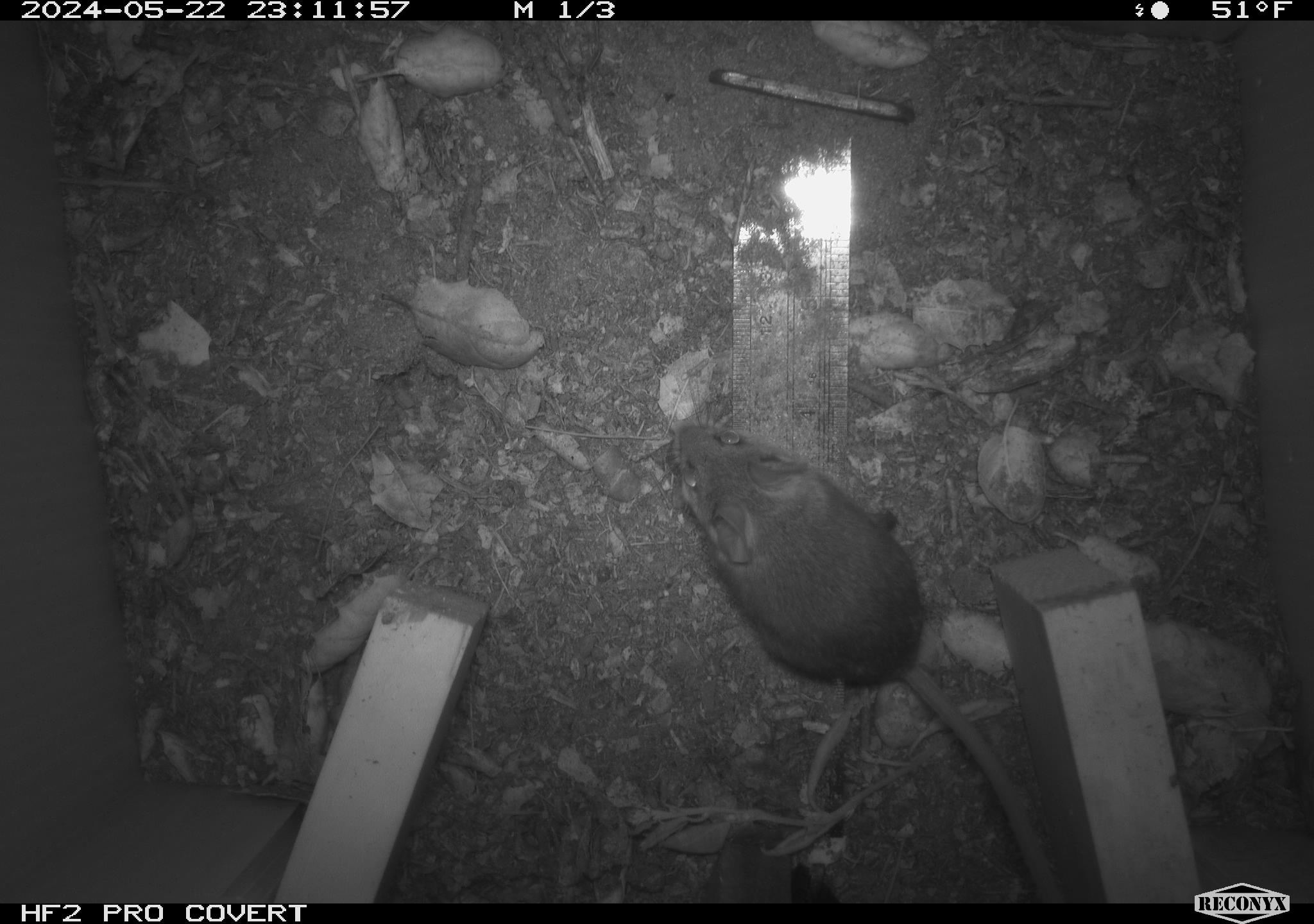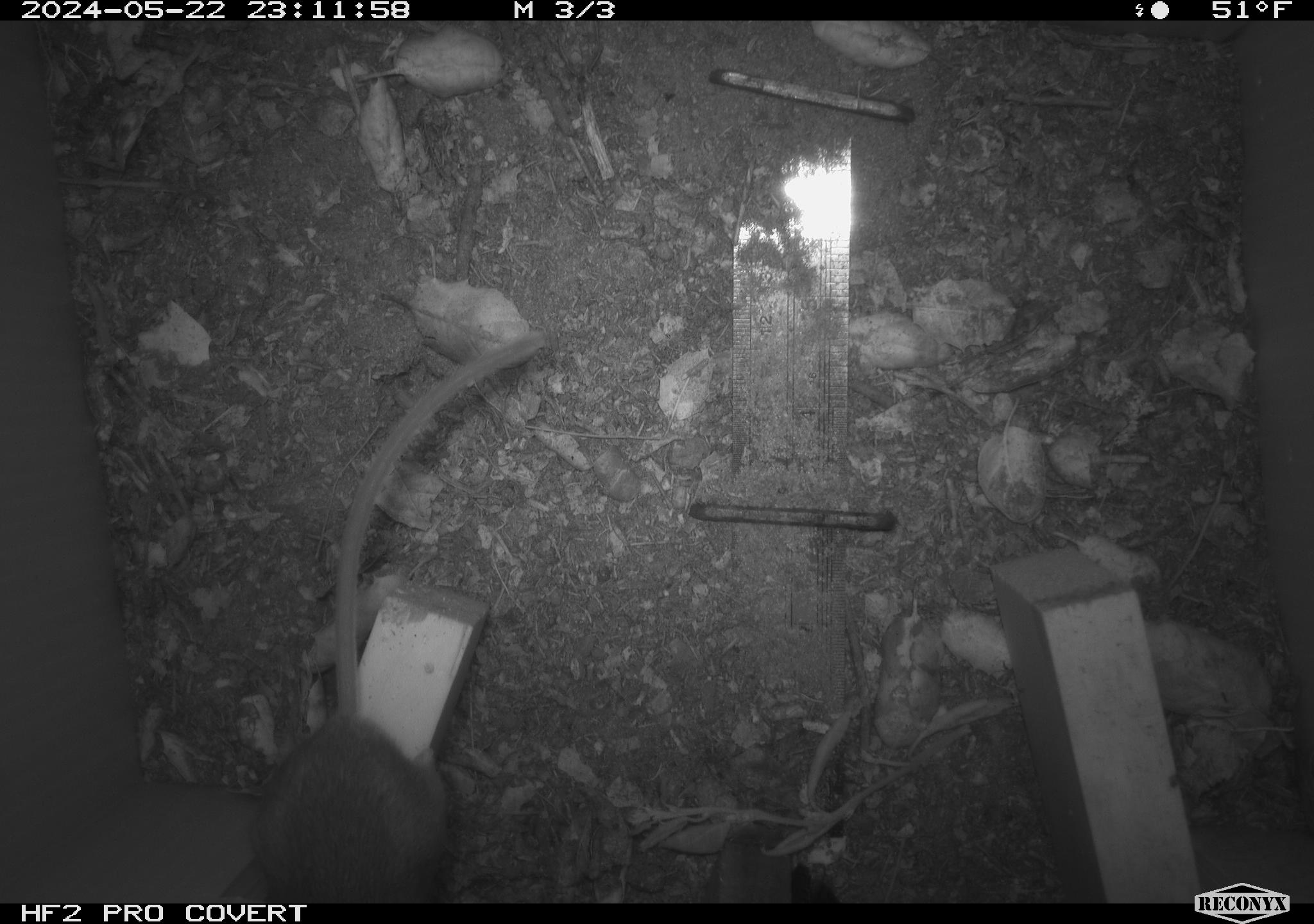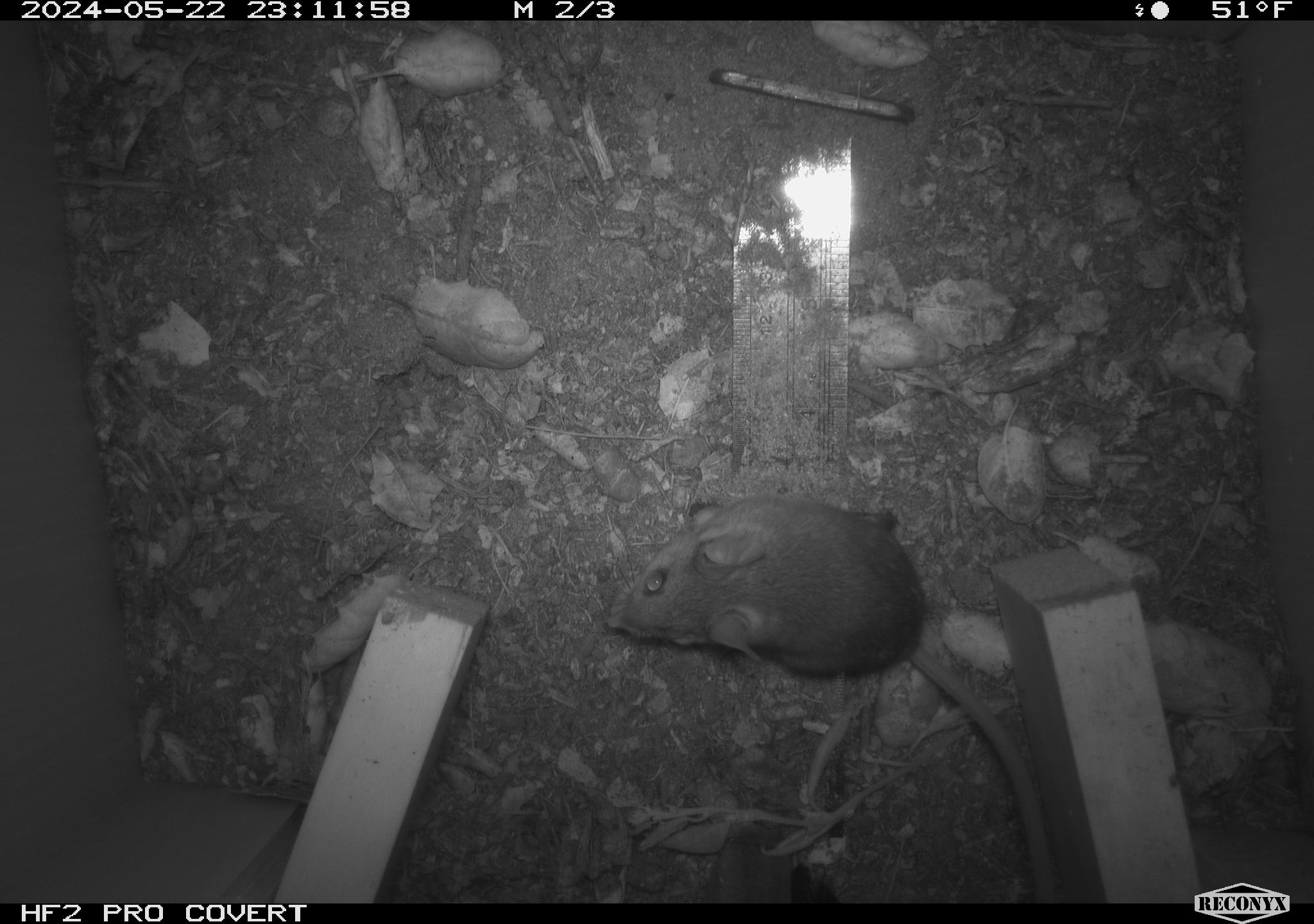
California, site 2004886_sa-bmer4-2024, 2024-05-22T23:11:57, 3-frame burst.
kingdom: Animalia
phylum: Chordata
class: Mammalia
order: Rodentia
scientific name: Rodentia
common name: mouse species